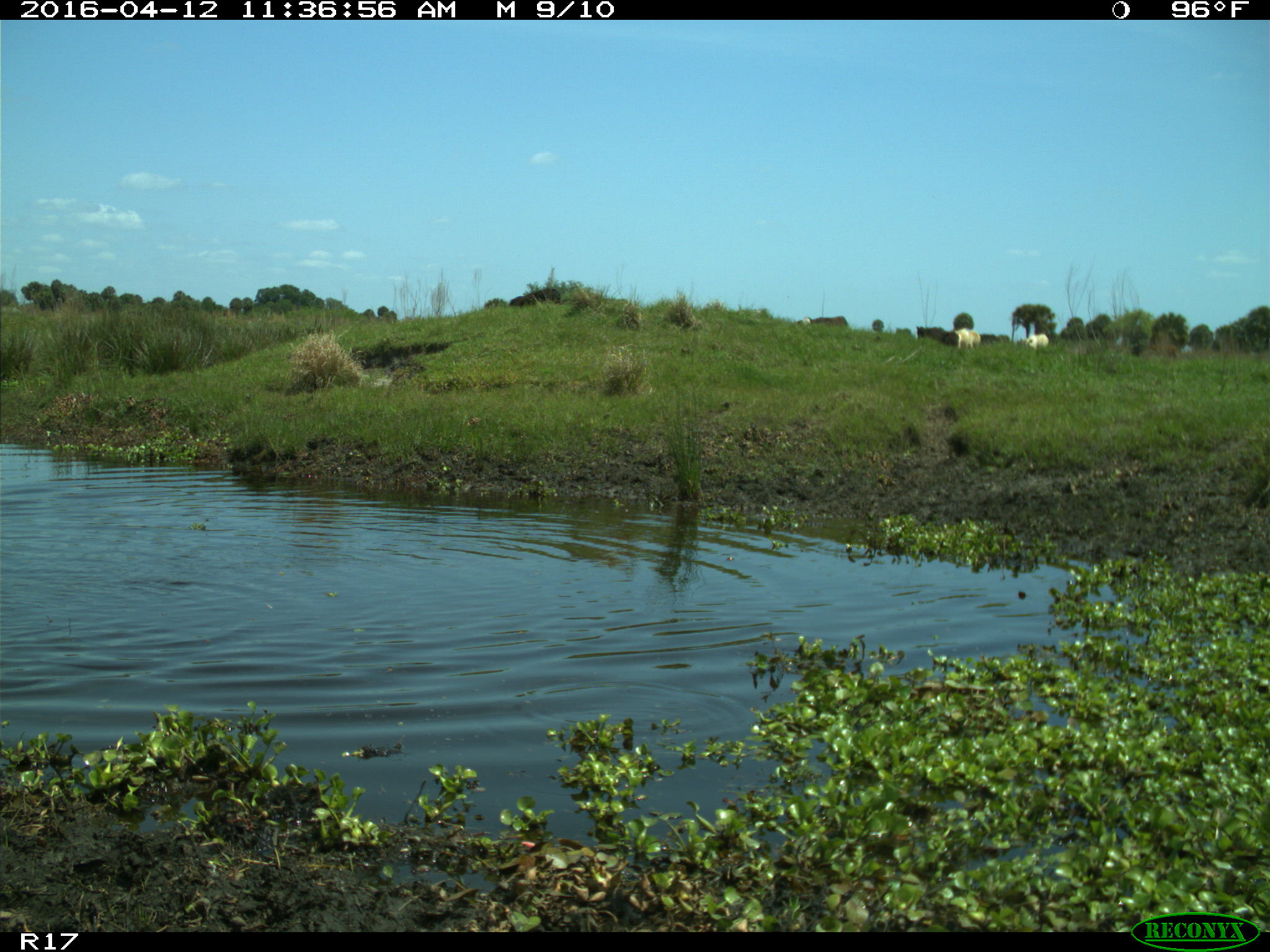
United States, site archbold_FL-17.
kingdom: Animalia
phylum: Chordata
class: Mammalia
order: Artiodactyla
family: Bovidae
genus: Bos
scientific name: Bos taurus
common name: domestic cow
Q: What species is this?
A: Bos taurus (domestic cow).